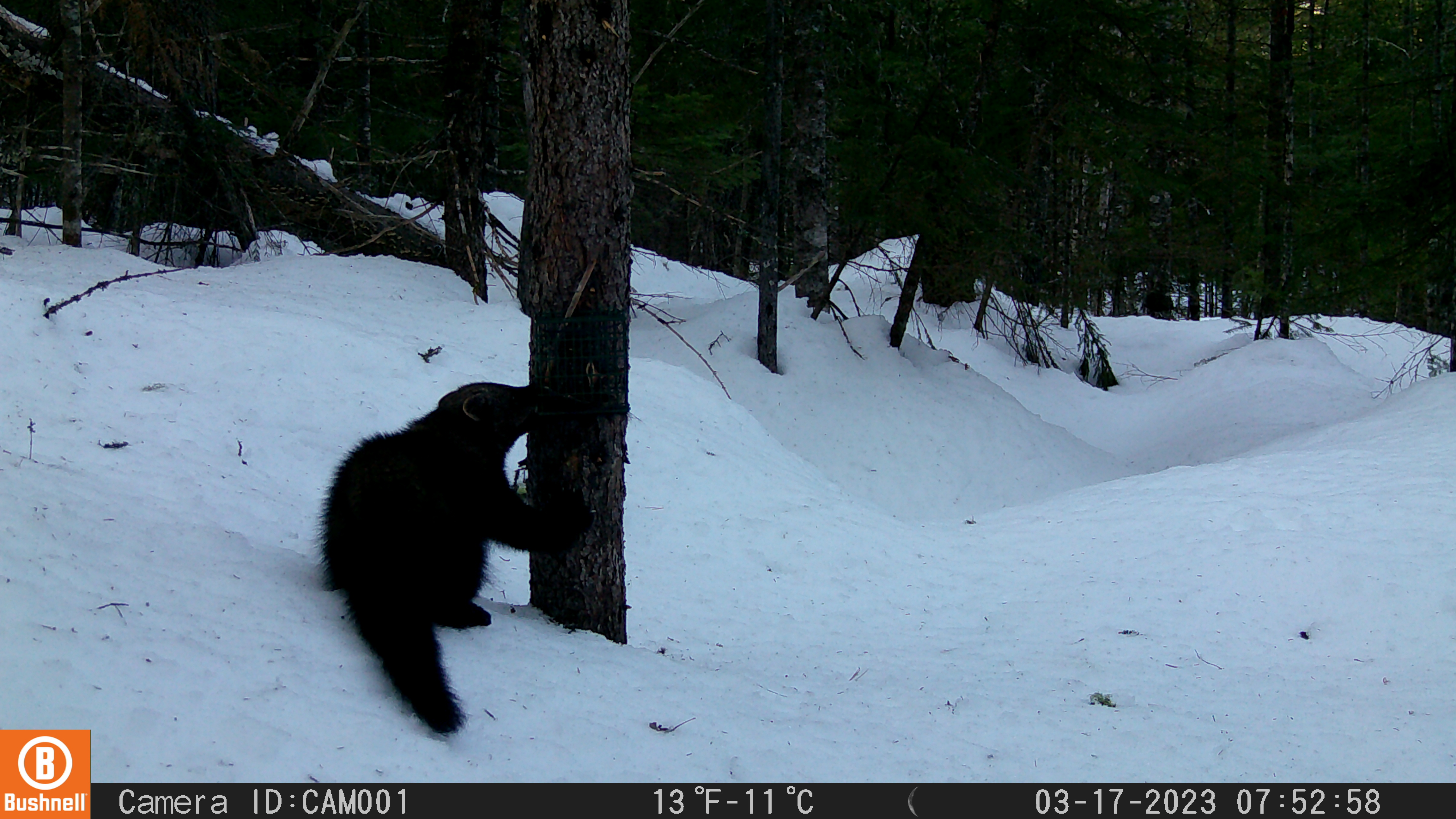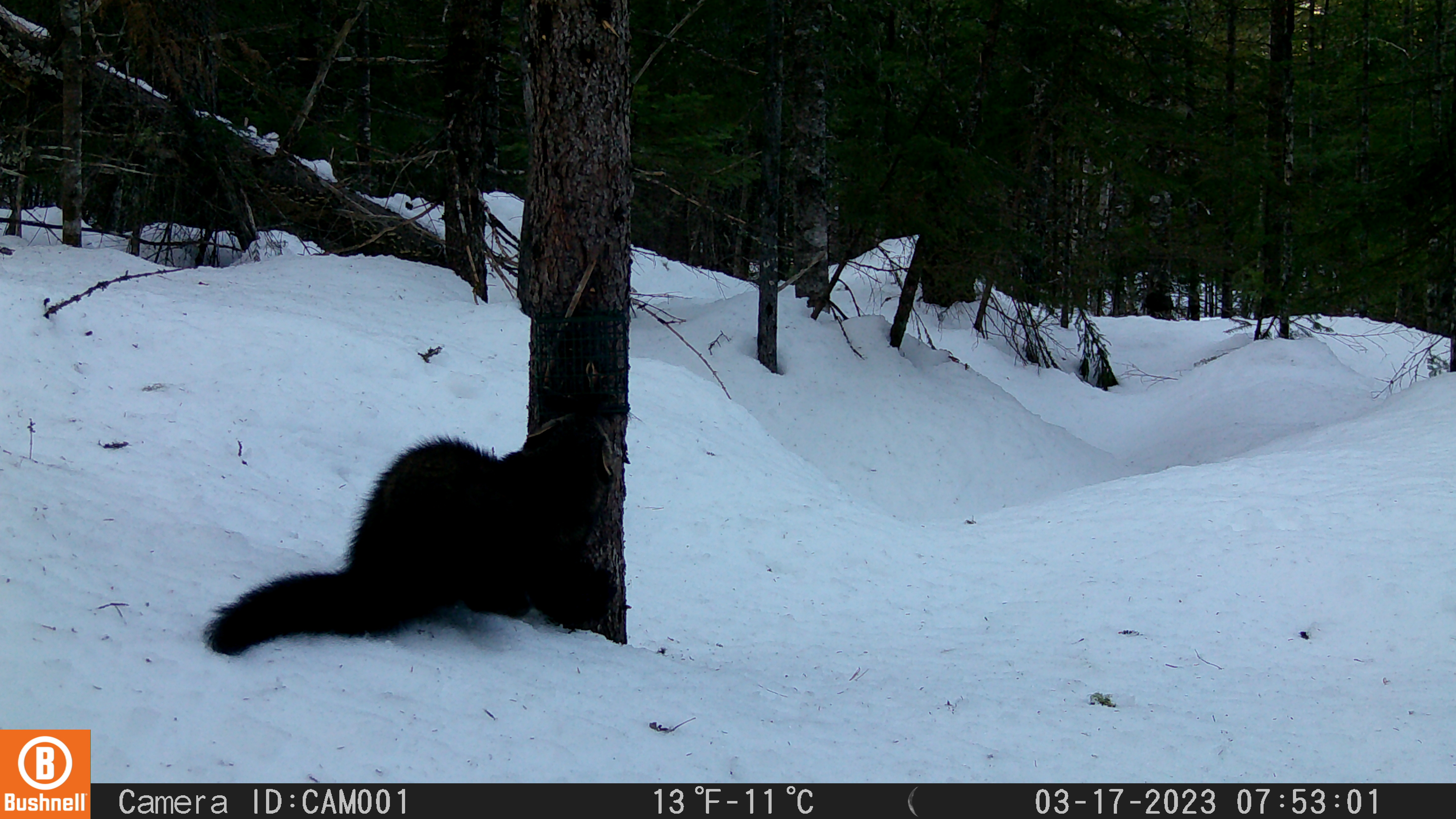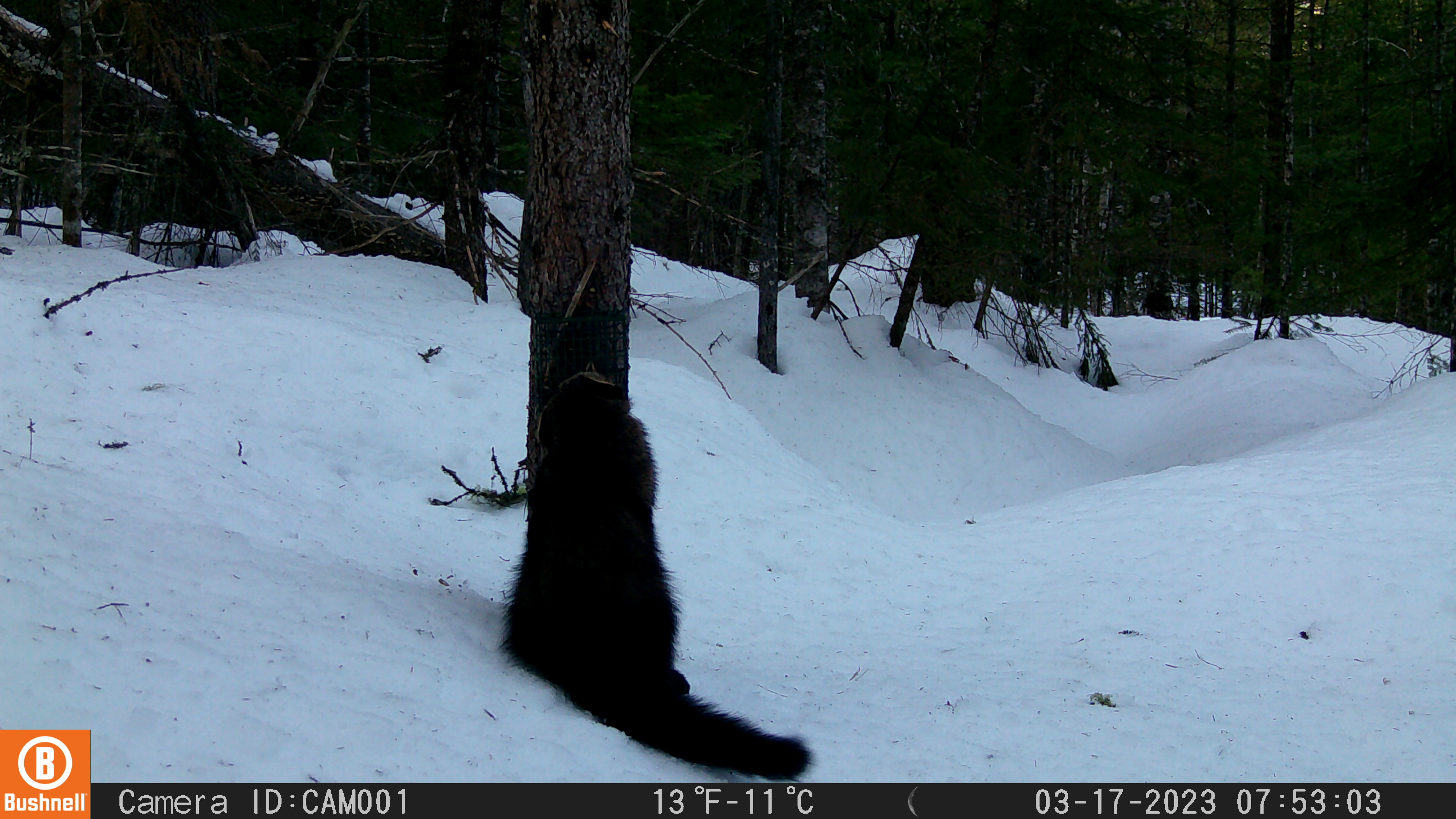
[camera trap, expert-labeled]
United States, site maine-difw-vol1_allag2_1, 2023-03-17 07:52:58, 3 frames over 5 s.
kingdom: Animalia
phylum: Chordata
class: Mammalia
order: Carnivora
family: Mustelidae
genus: Pekania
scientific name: Pekania pennanti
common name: fisher